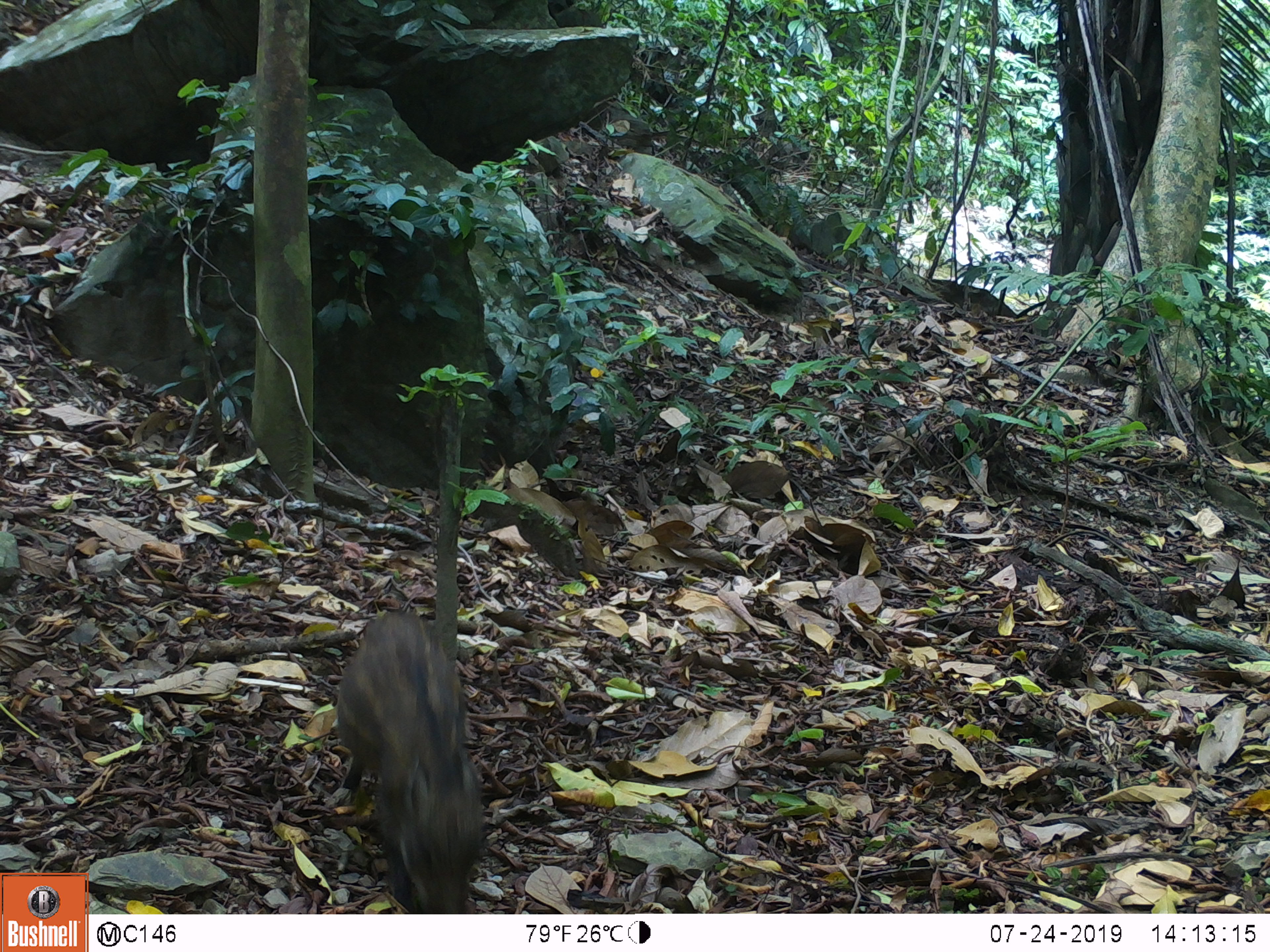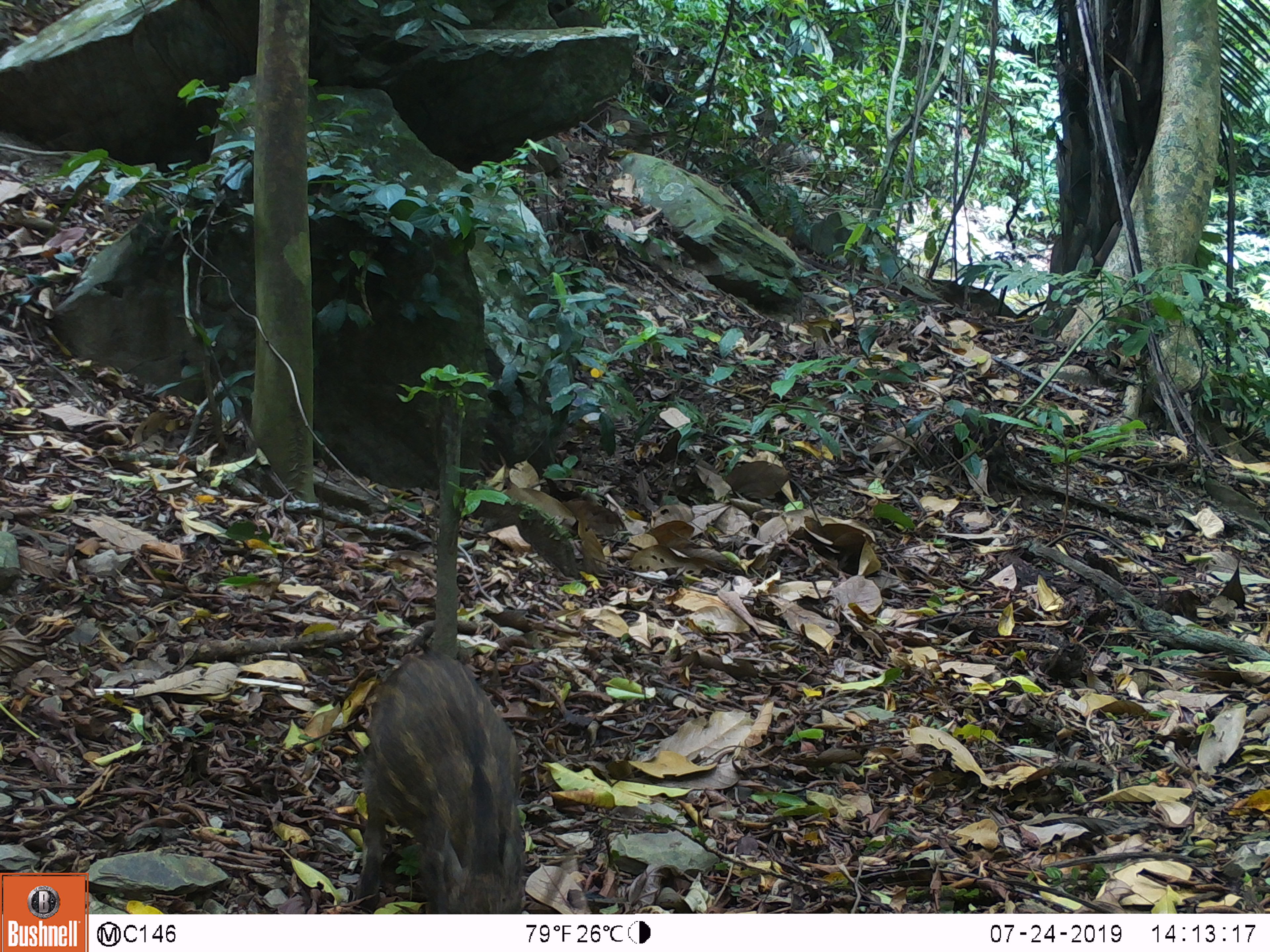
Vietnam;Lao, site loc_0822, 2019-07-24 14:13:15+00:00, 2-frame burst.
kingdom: Animalia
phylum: Chordata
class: Mammalia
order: Artiodactyla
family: Suidae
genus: Sus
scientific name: Sus scrofa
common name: eurasian wild pig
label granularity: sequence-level